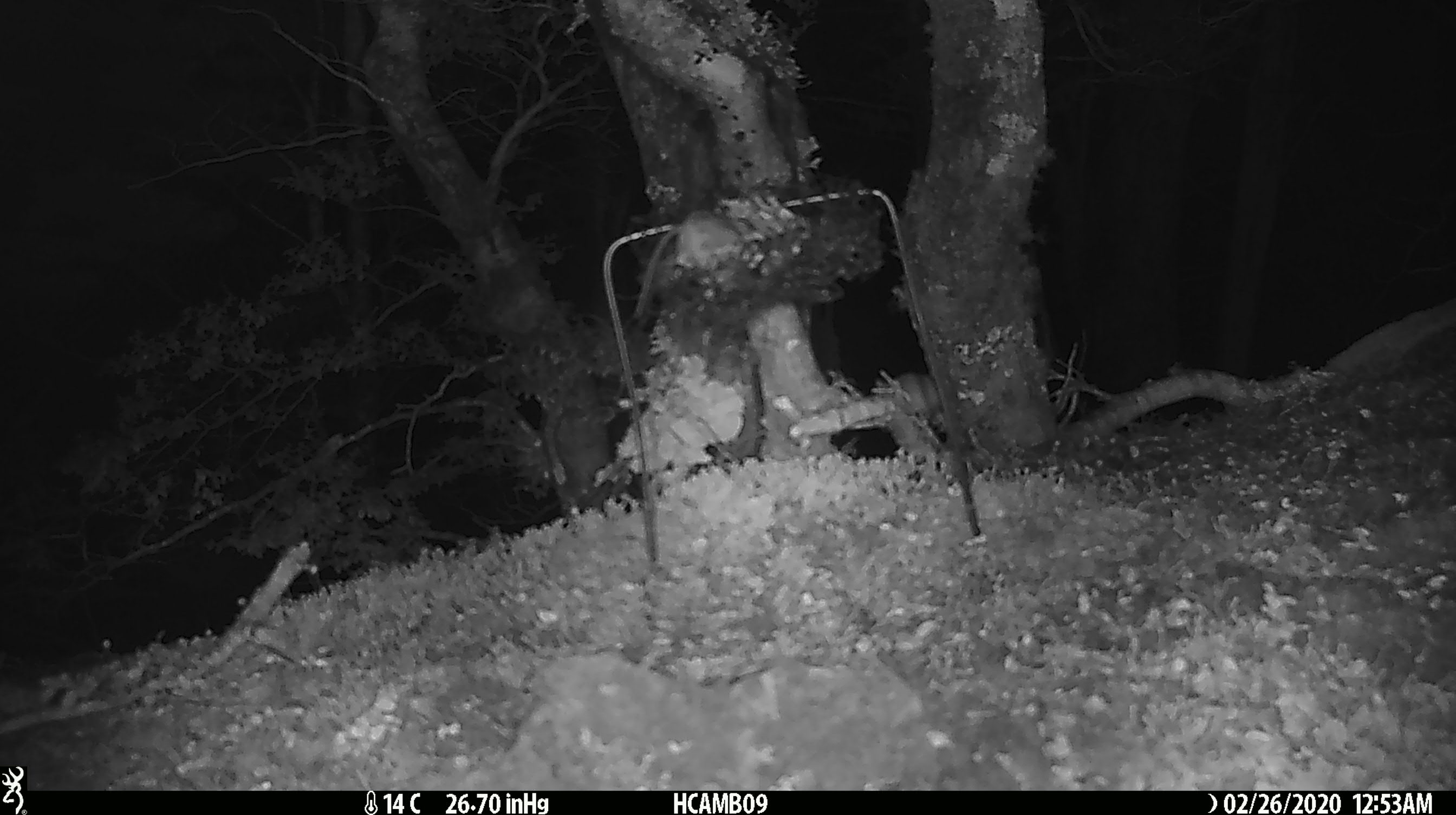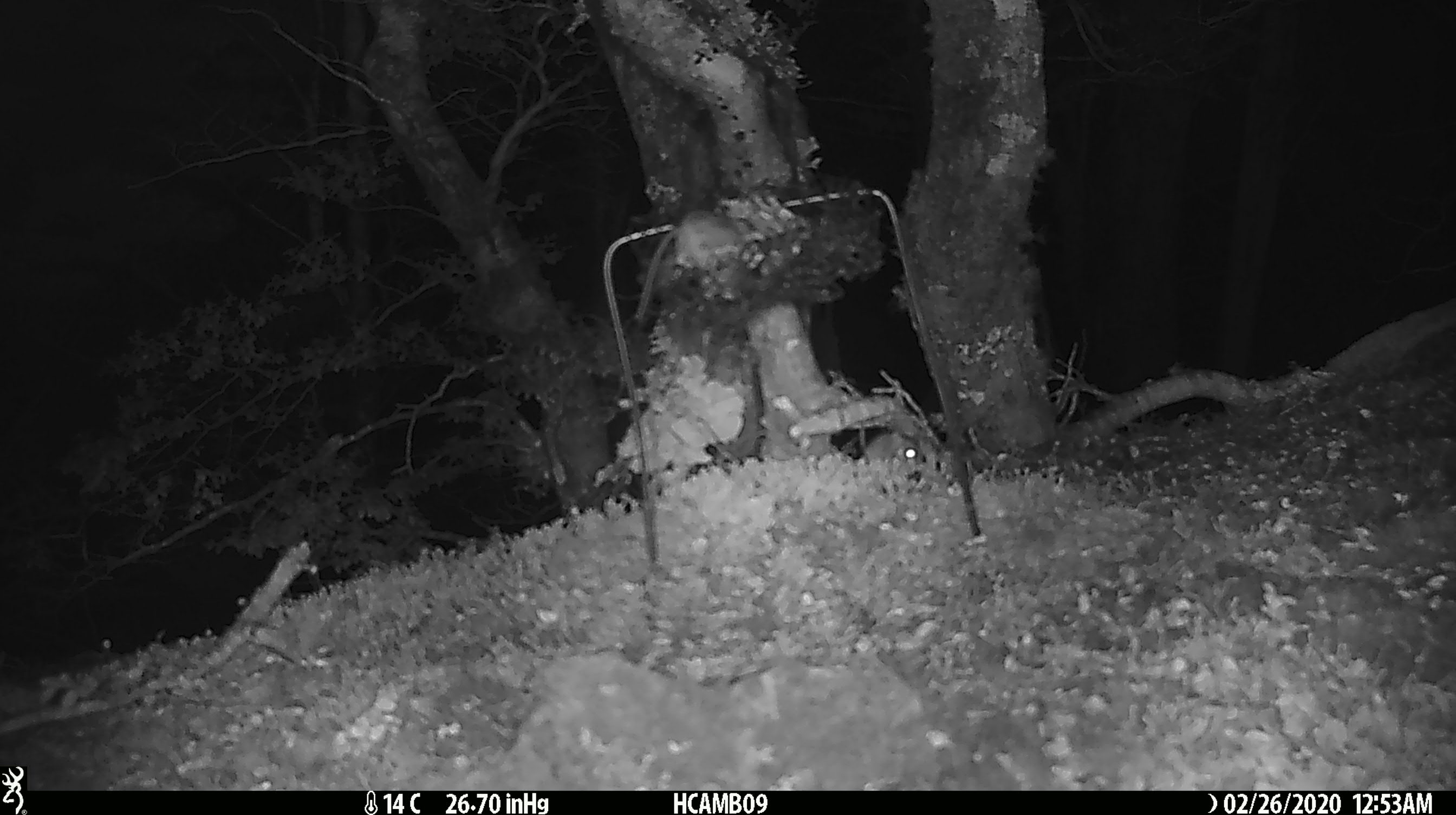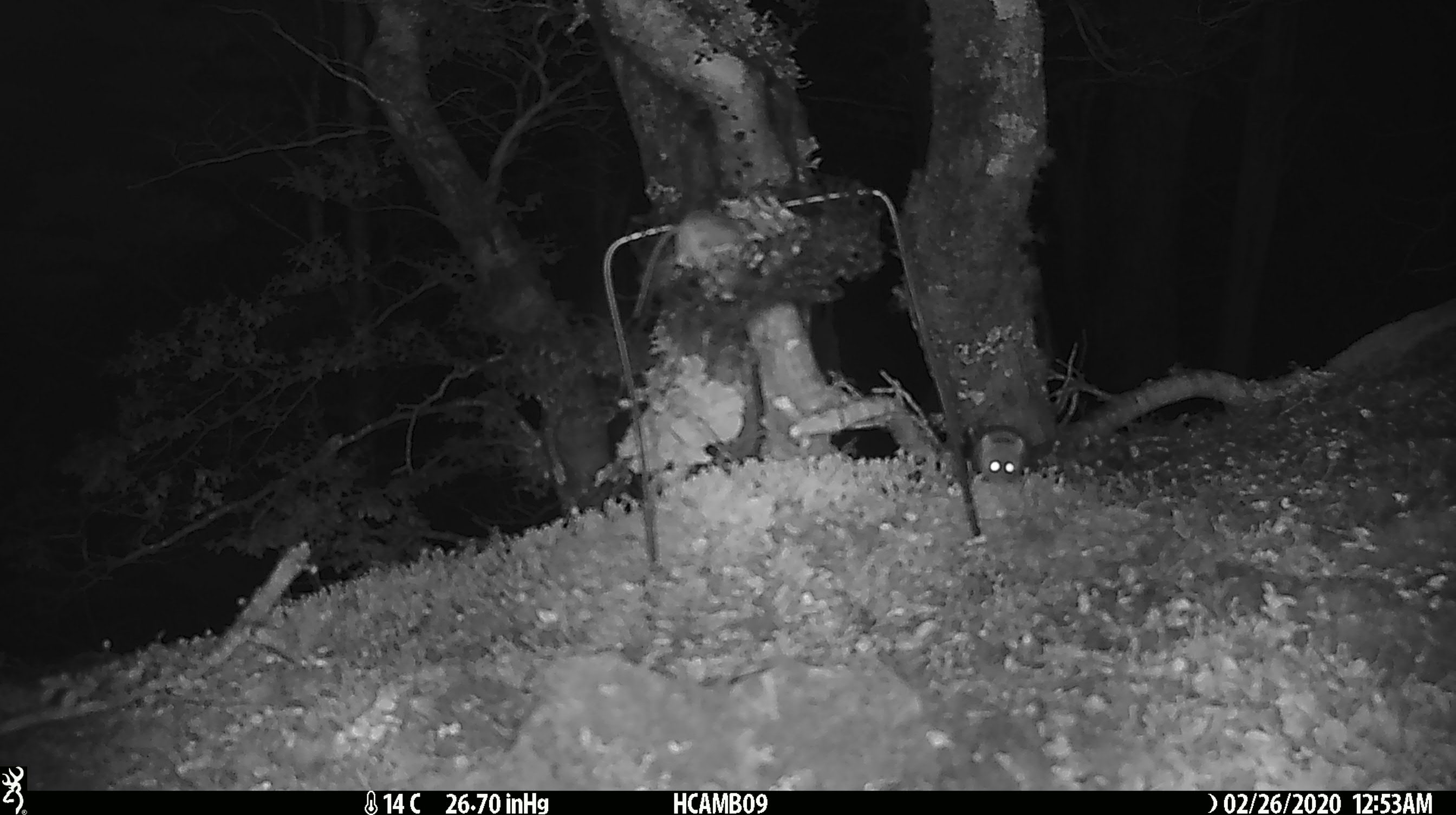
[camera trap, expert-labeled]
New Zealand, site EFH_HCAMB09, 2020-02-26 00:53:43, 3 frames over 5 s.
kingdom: Animalia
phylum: Chordata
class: Mammalia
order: Rodentia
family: Muridae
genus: Mus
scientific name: Mus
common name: mouse